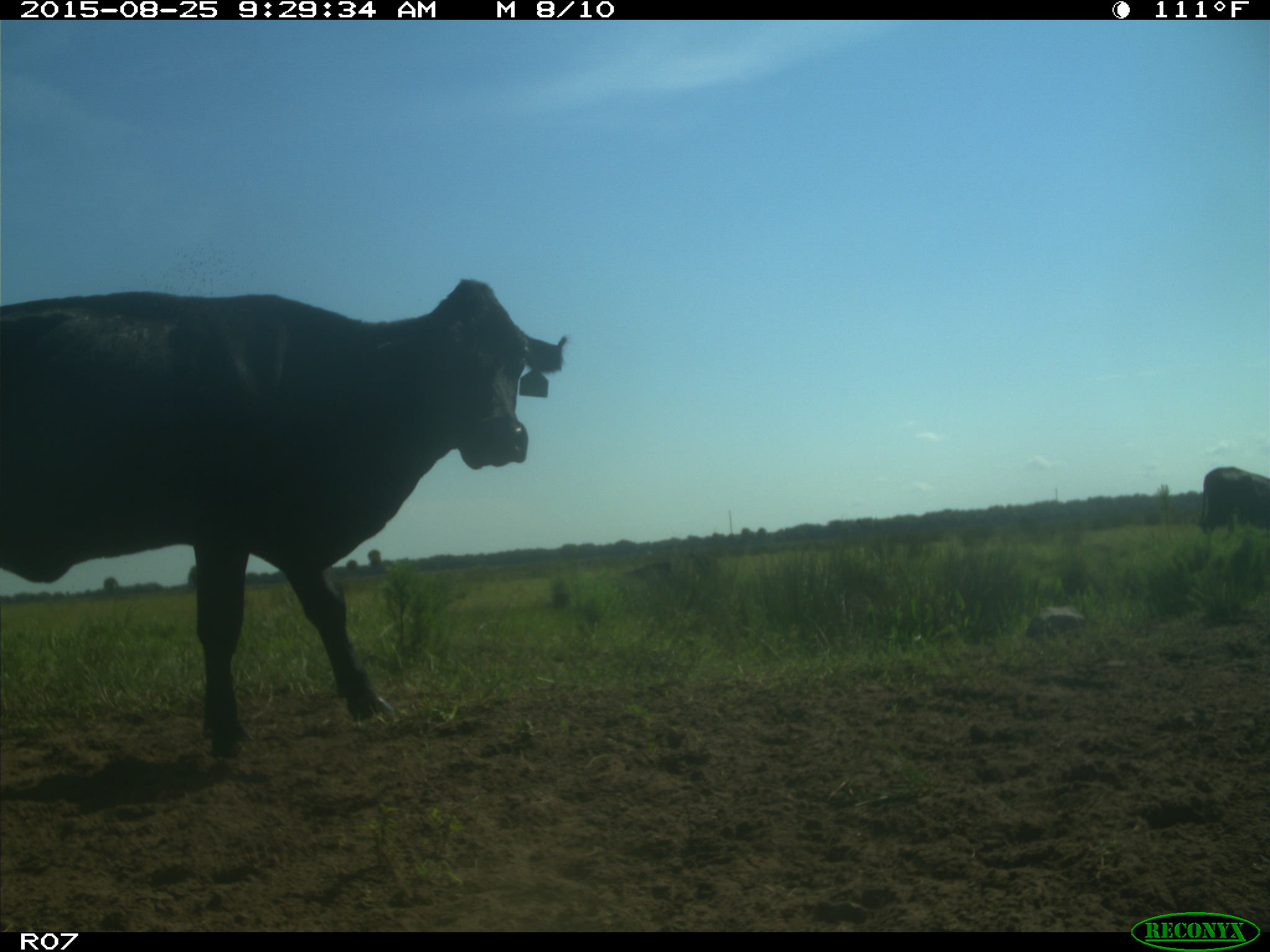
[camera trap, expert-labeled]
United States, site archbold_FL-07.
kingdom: Animalia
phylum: Chordata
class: Mammalia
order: Artiodactyla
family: Bovidae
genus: Bos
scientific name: Bos taurus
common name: domestic cow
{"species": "Bos taurus (domestic cow)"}